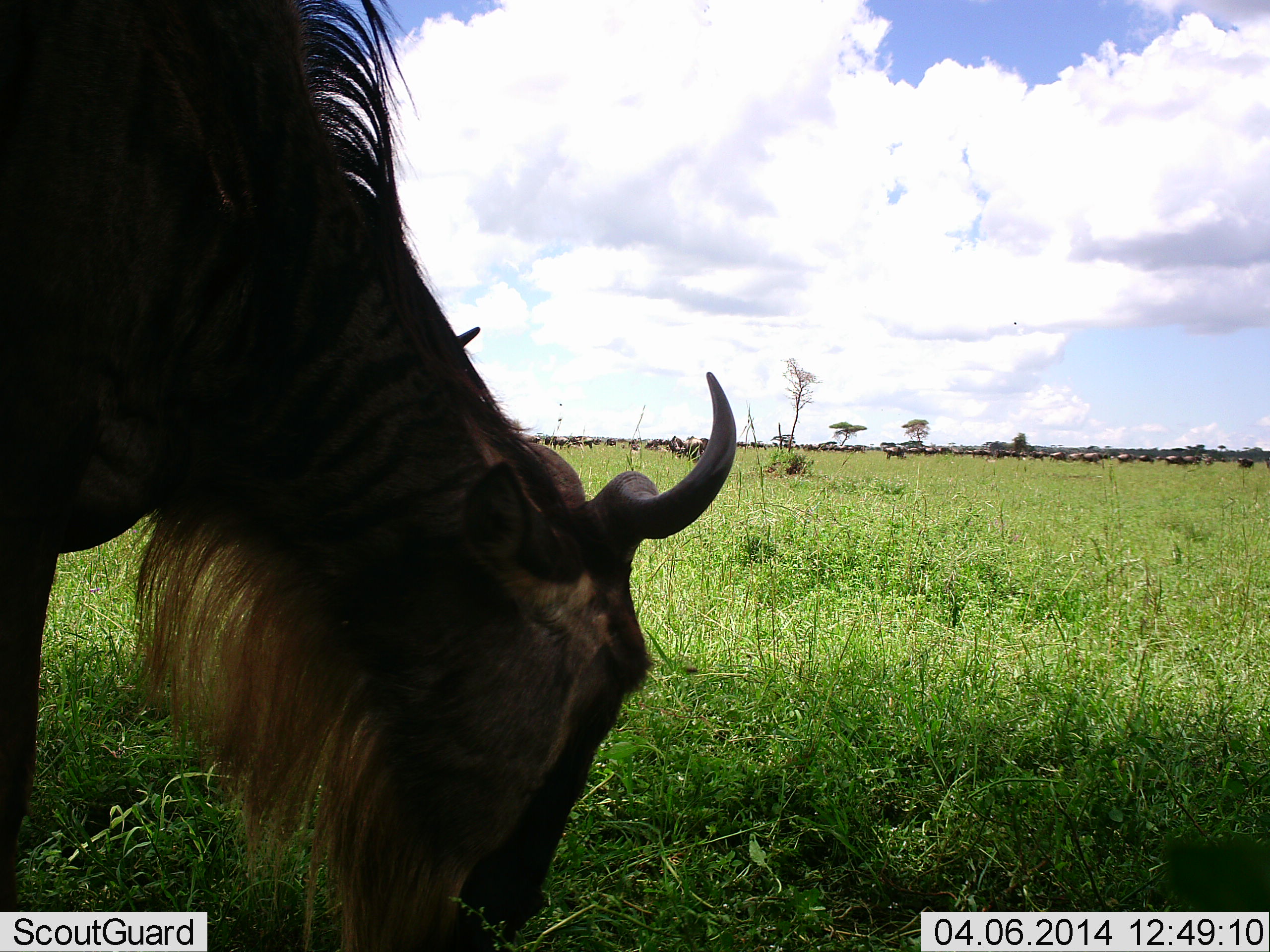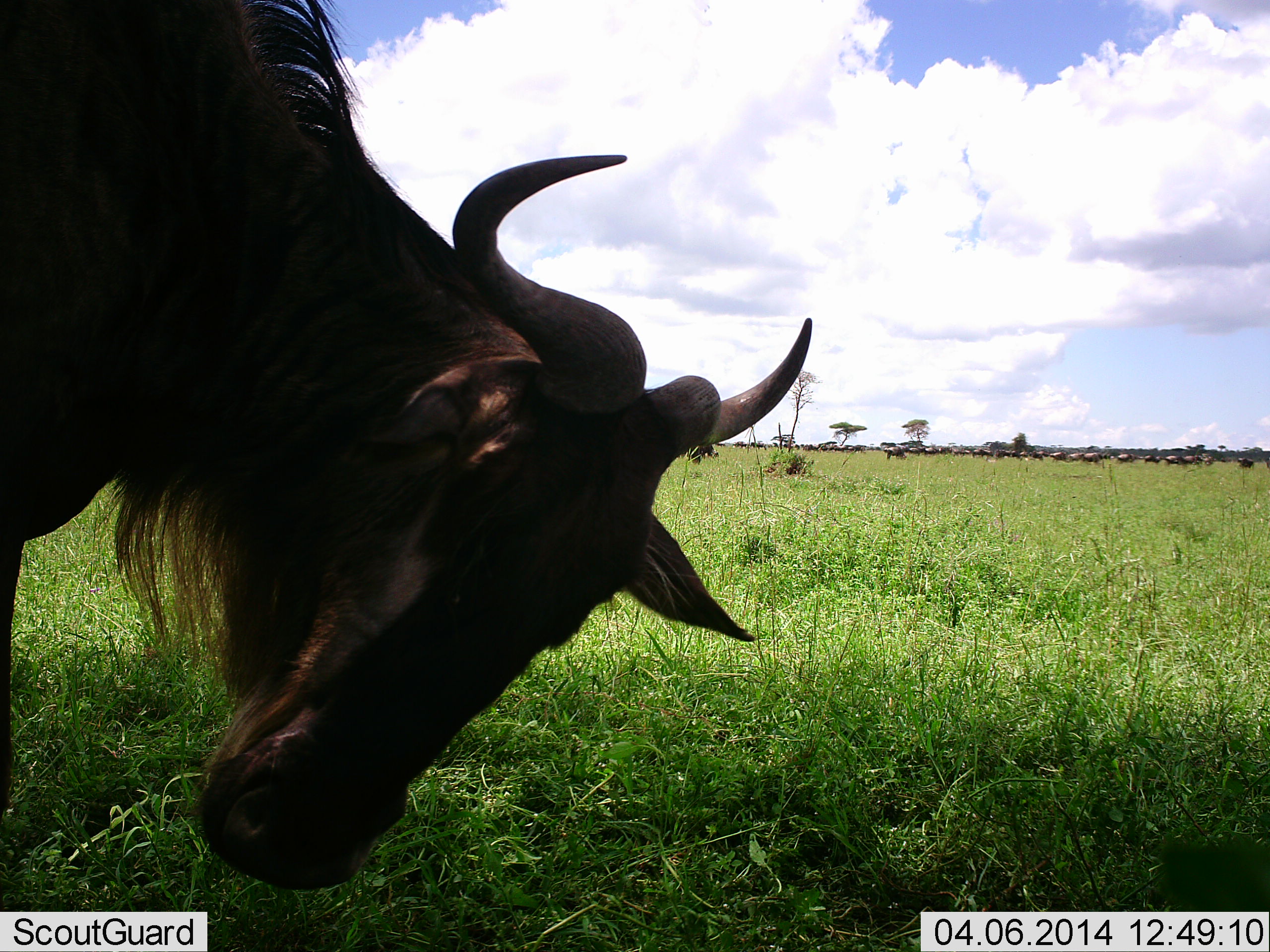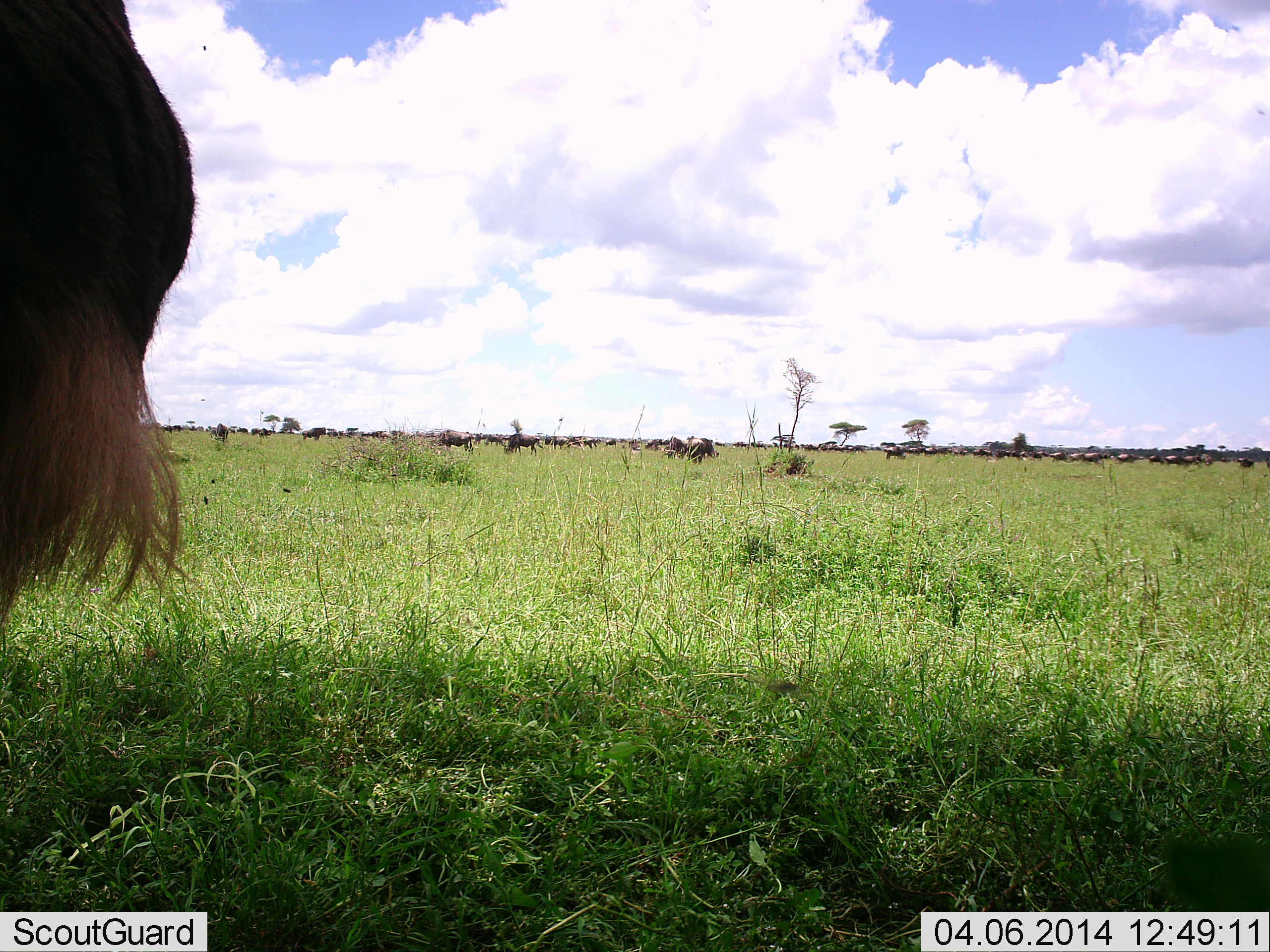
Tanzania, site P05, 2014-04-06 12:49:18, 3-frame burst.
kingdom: Animalia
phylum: Chordata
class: Mammalia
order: Artiodactyla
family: Bovidae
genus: Connochaetes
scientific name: Connochaetes taurinus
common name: blue wildebeest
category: wildebeest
Wildebeest (blue wildebeest) (Connochaetes taurinus), count 1. Behavior (volunteer vote fractions): standing 27%, resting 0%, moving 36%, interacting 9%. Young present (vote fraction): 0%. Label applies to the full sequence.